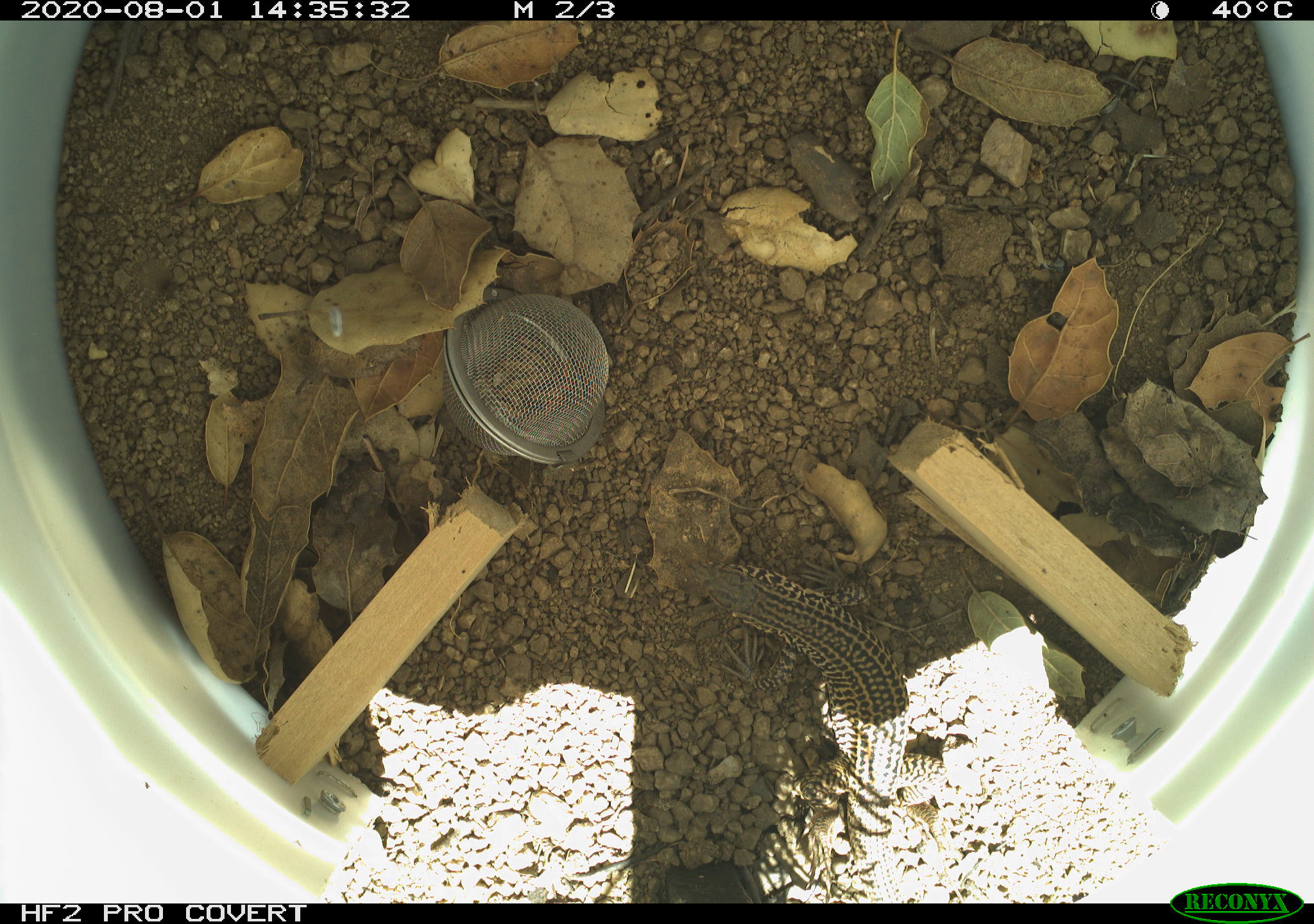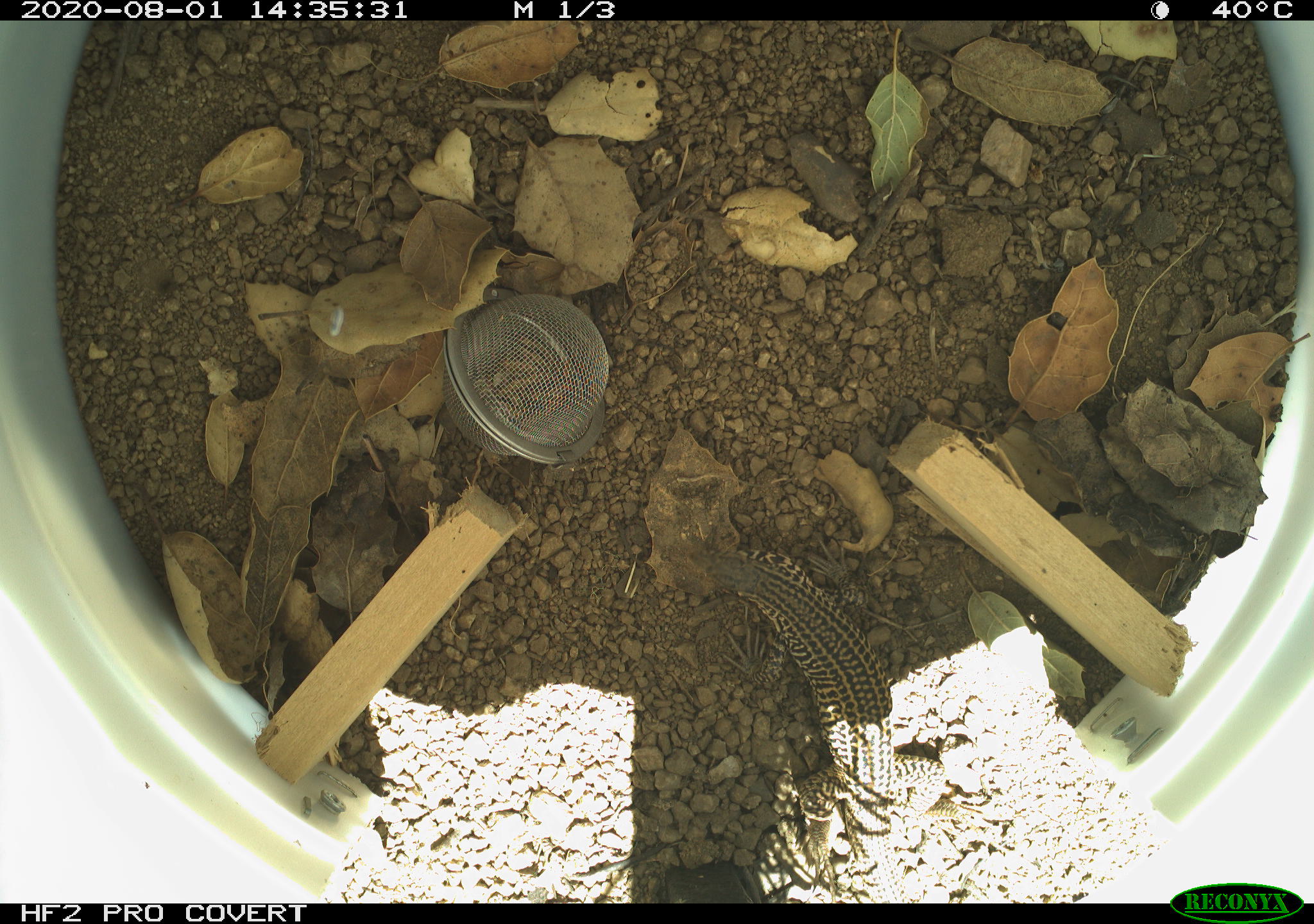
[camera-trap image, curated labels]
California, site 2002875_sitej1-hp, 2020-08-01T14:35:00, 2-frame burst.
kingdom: Animalia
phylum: Chordata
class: Reptilia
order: Squamata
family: Teiidae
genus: Aspidoscelis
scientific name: Aspidoscelis tigris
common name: western whiptail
Western whiptail (Aspidoscelis tigris).